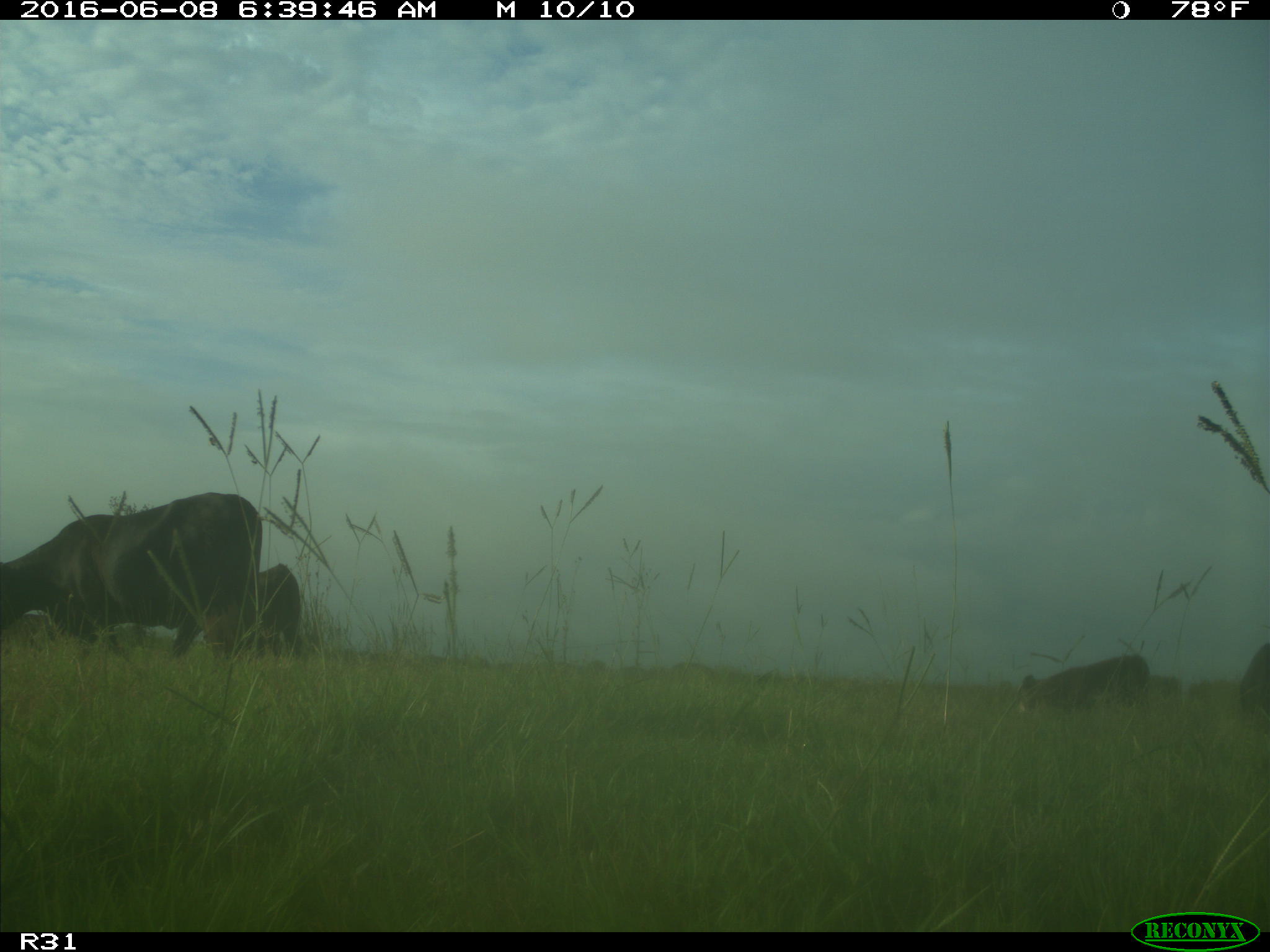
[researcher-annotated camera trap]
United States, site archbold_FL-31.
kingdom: Animalia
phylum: Chordata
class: Mammalia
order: Artiodactyla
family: Bovidae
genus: Bos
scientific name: Bos taurus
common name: domestic cow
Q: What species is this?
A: Bos taurus (domestic cow).